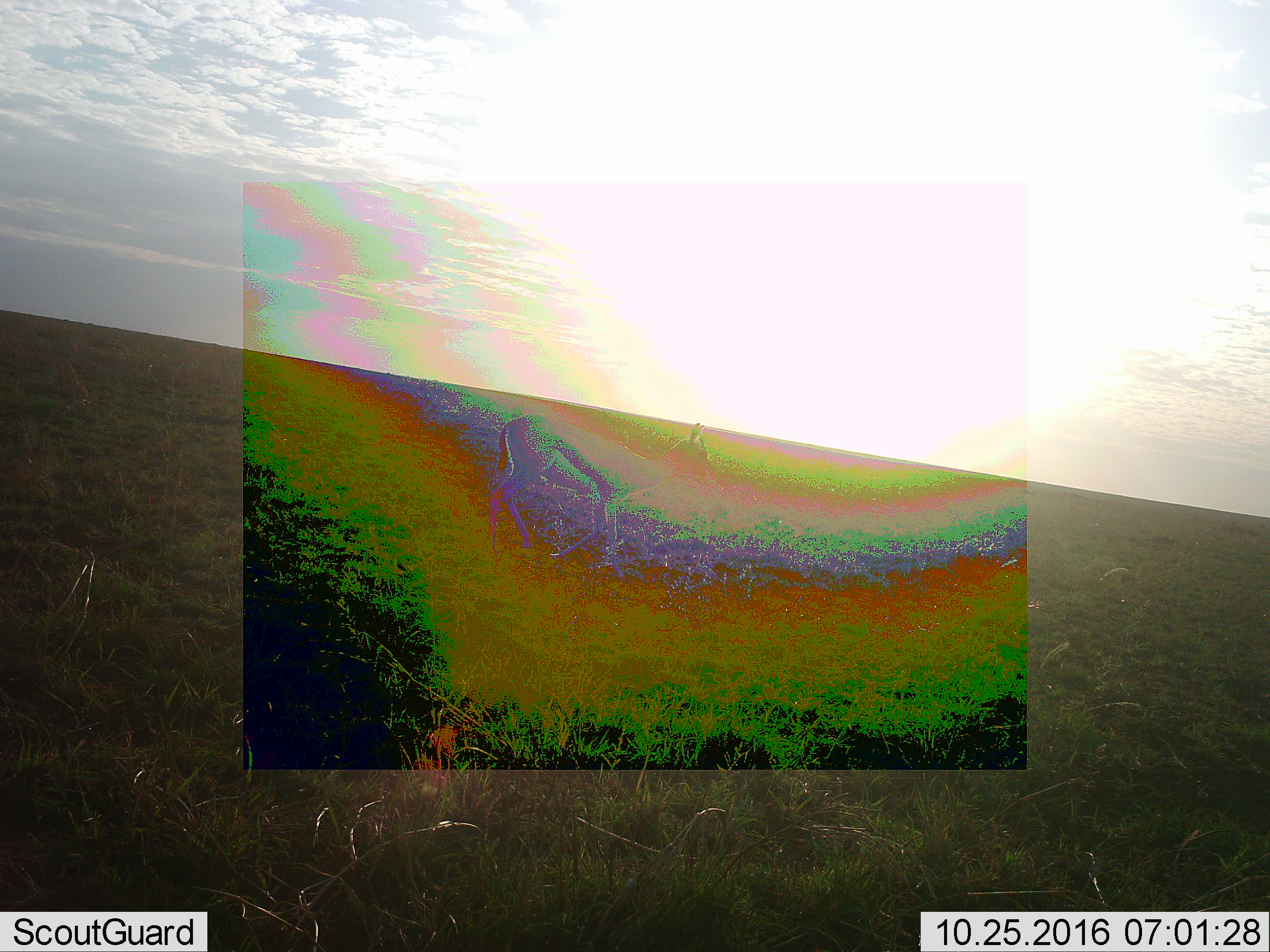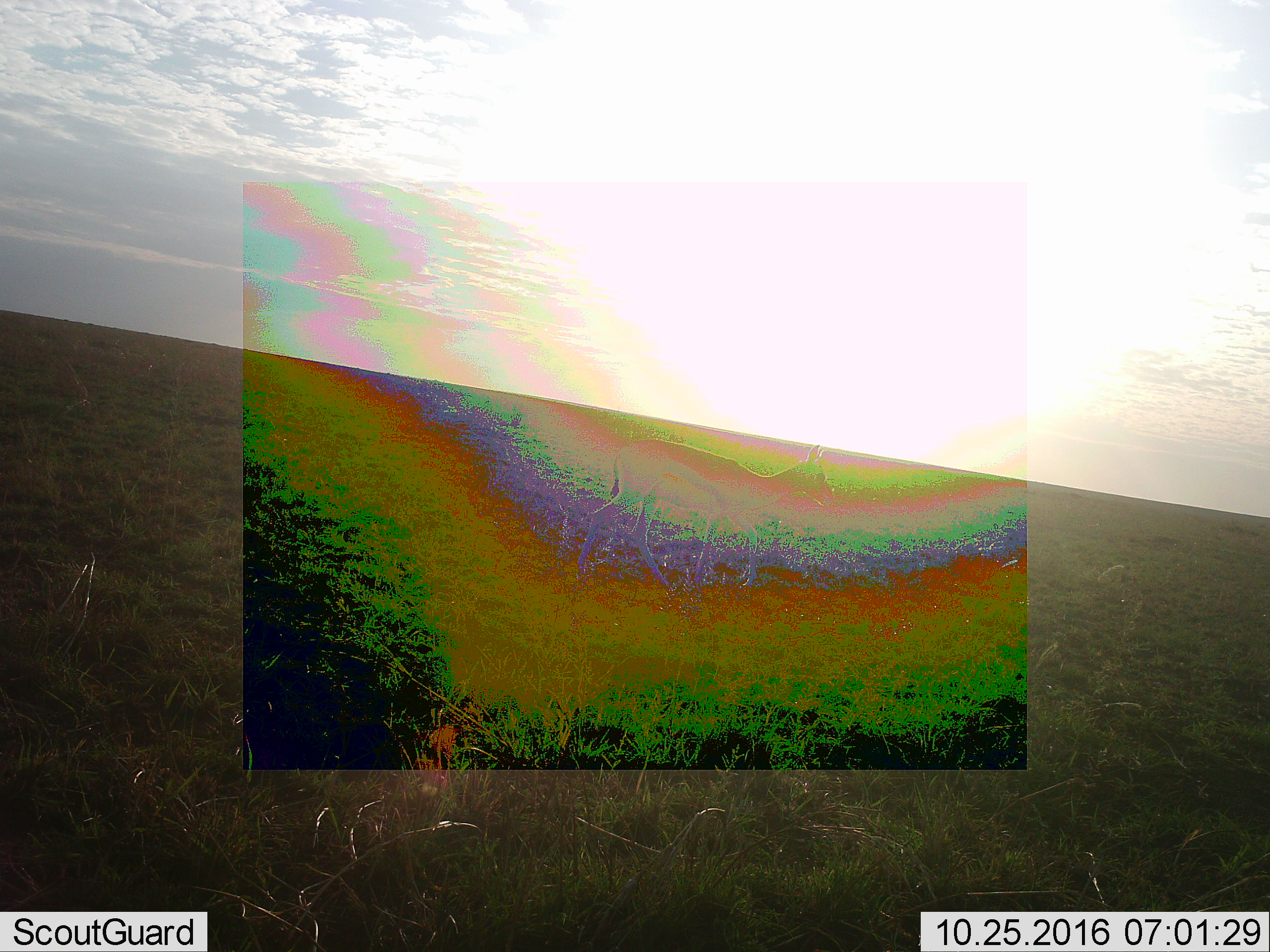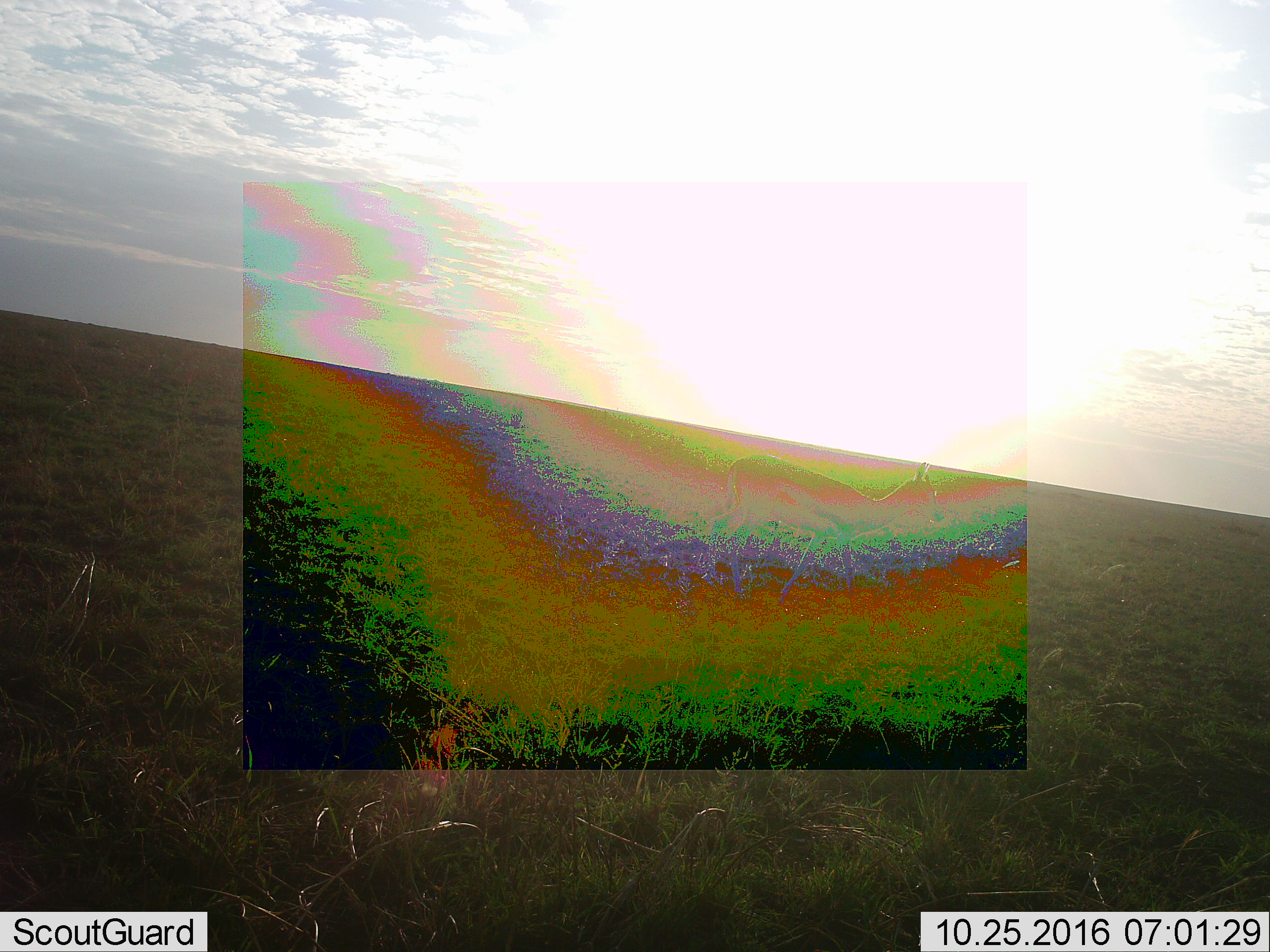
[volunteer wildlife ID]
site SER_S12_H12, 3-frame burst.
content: unidentified animal